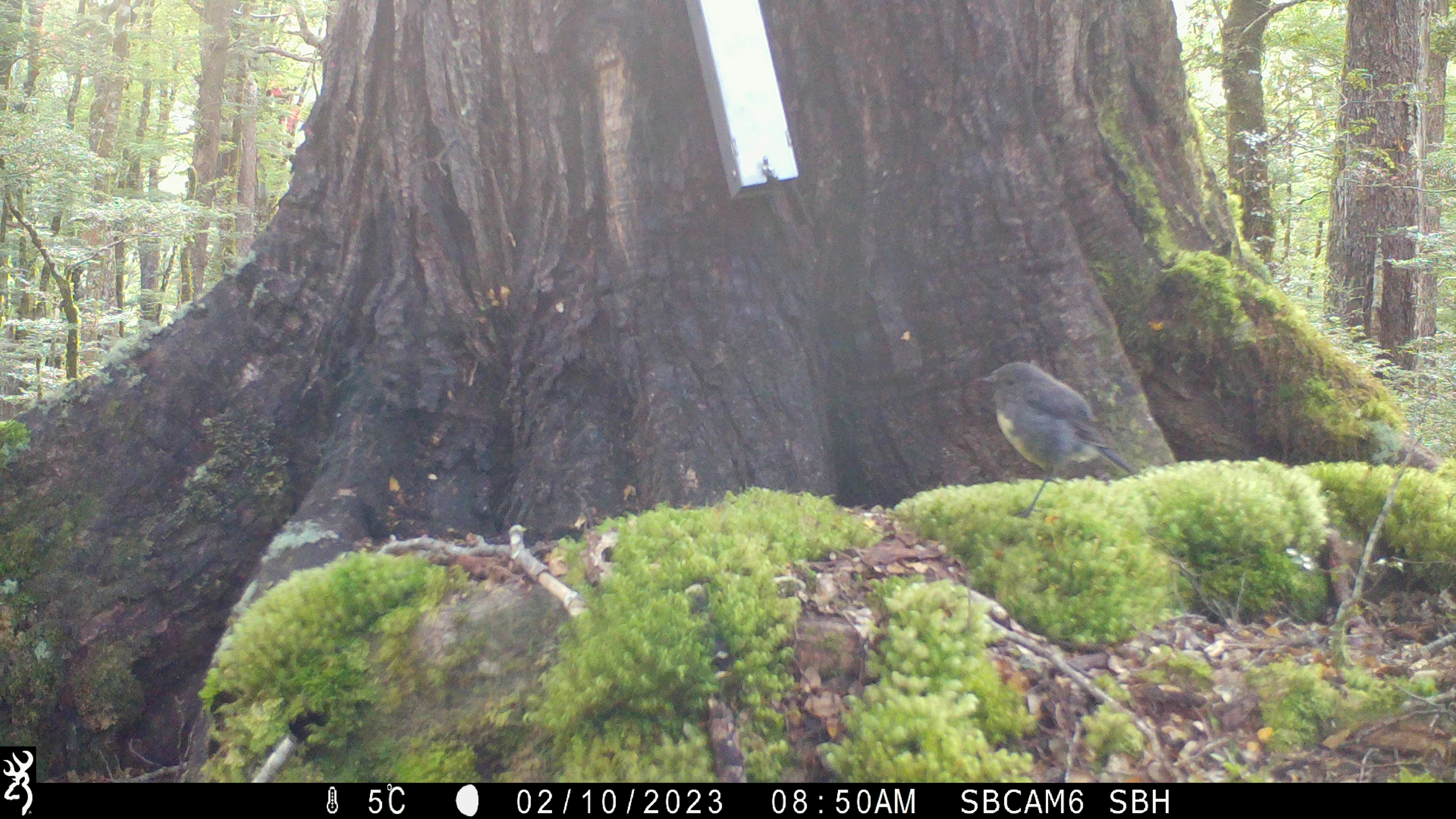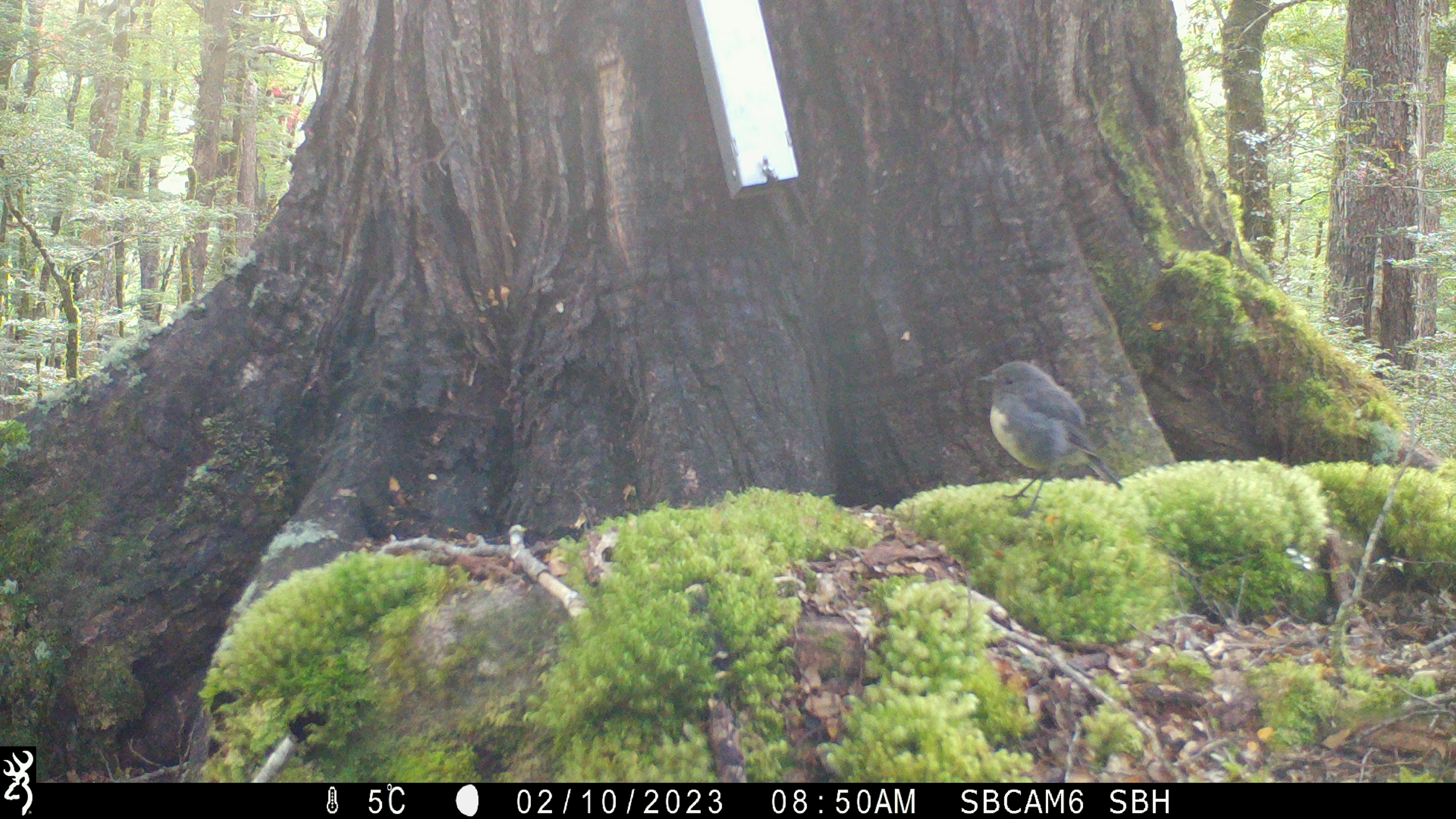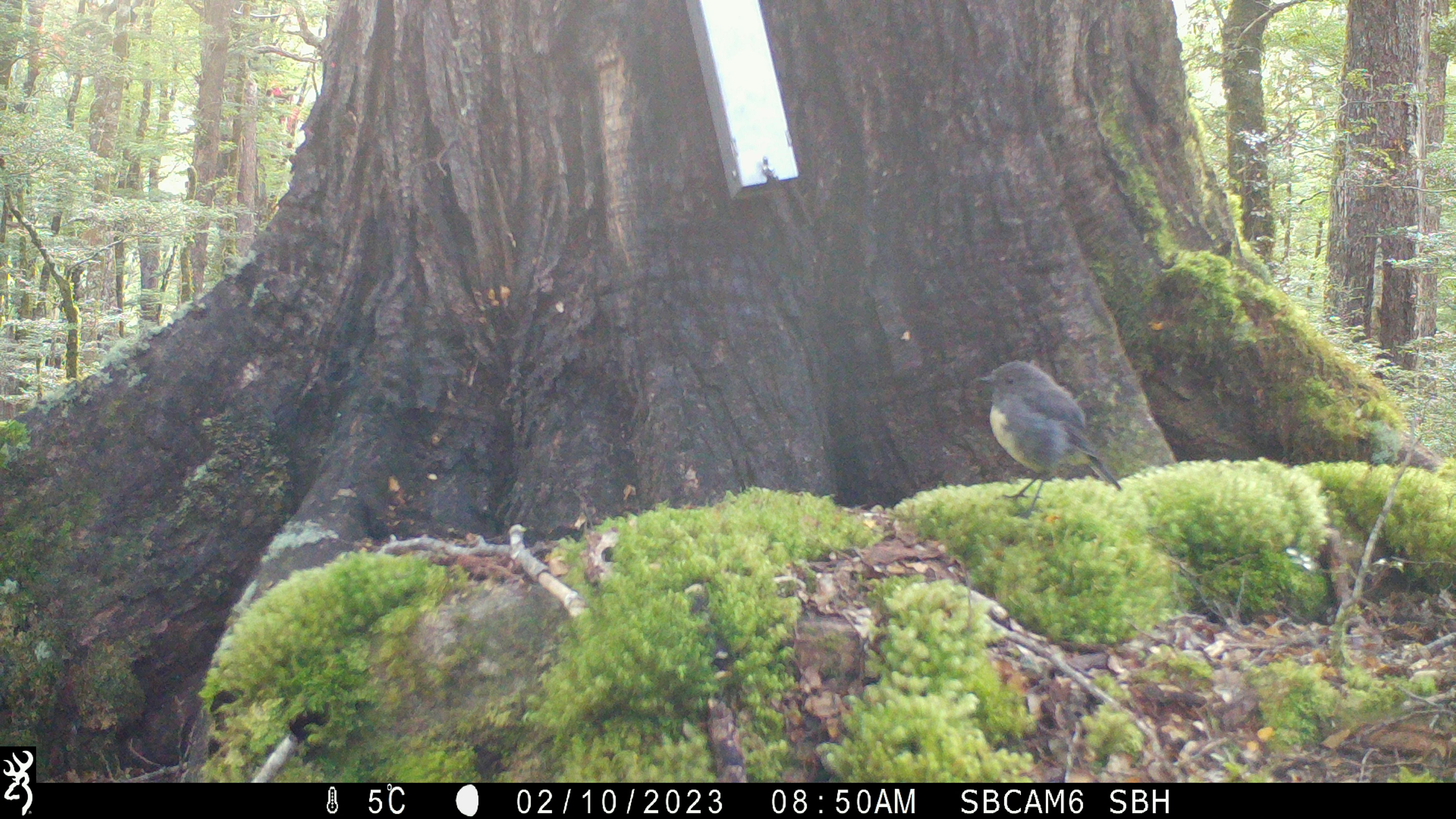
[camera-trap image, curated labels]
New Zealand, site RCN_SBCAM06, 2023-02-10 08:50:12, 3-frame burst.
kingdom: Animalia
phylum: Chordata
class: Aves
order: Passeriformes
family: Petroicidae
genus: Petroica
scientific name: Petroica australis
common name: new zealand robin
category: robin